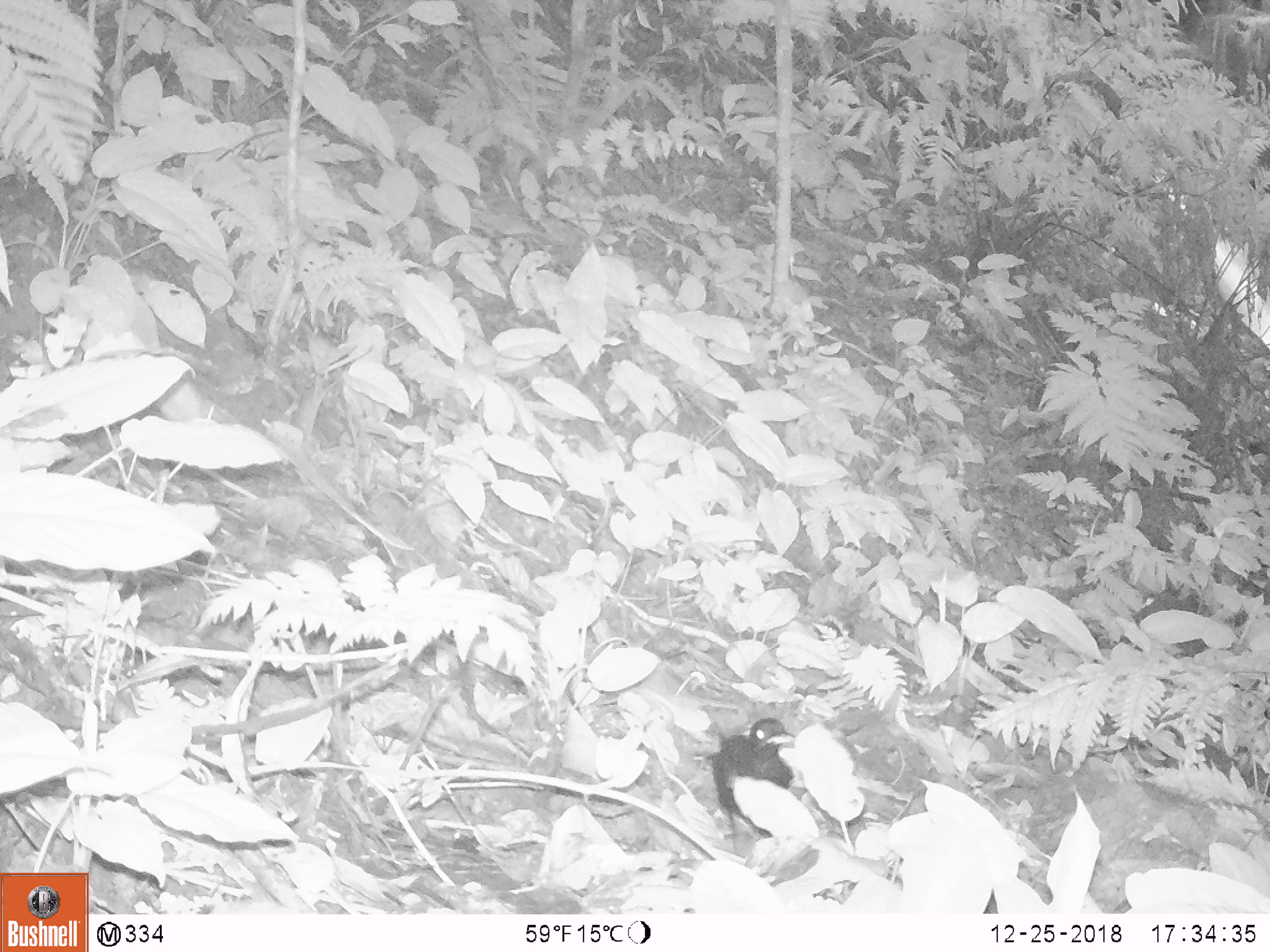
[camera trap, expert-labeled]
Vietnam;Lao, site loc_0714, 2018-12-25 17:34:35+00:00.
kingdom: Animalia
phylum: Chordata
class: Aves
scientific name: Aves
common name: bird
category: unidentified bird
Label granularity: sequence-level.